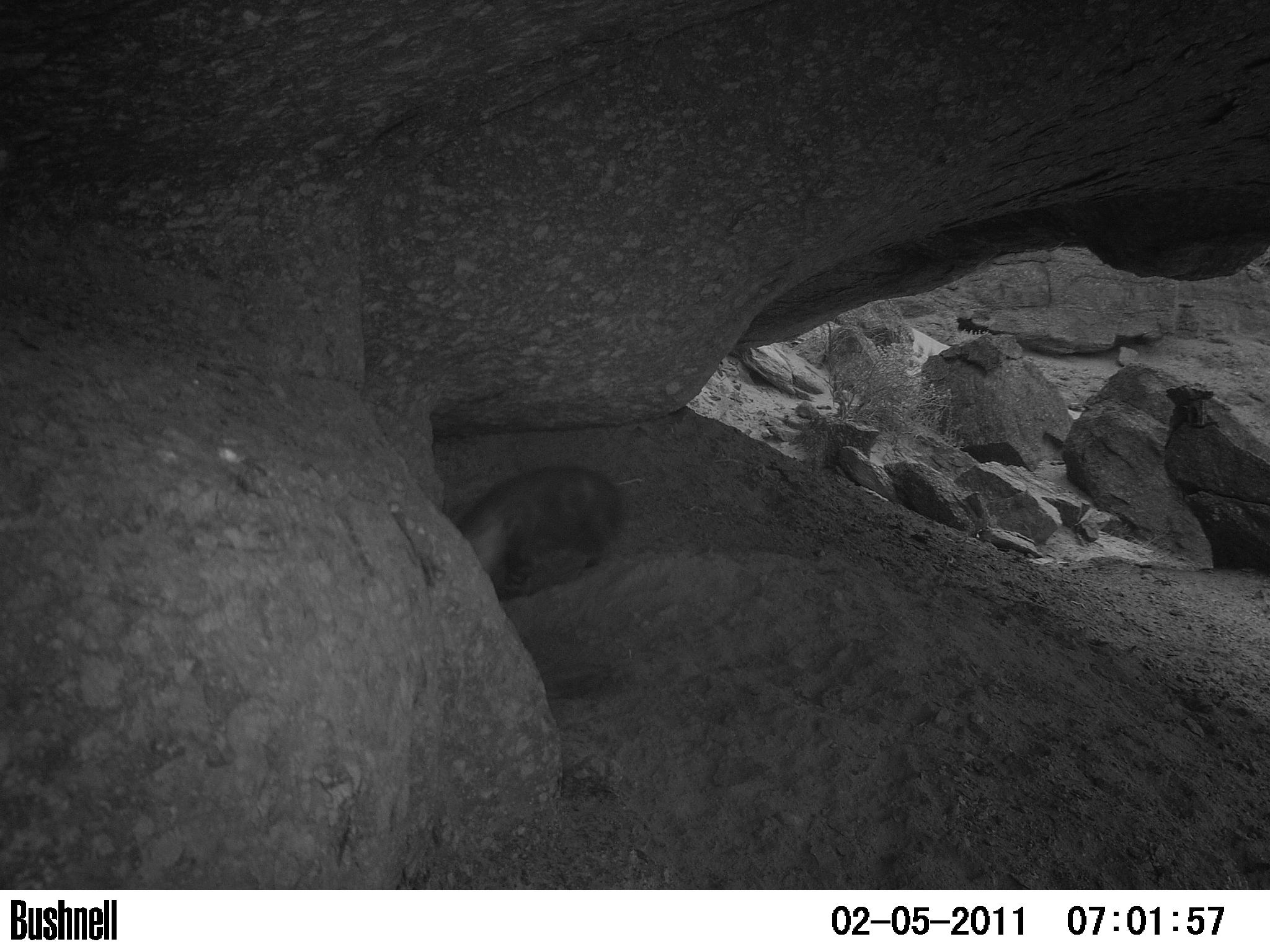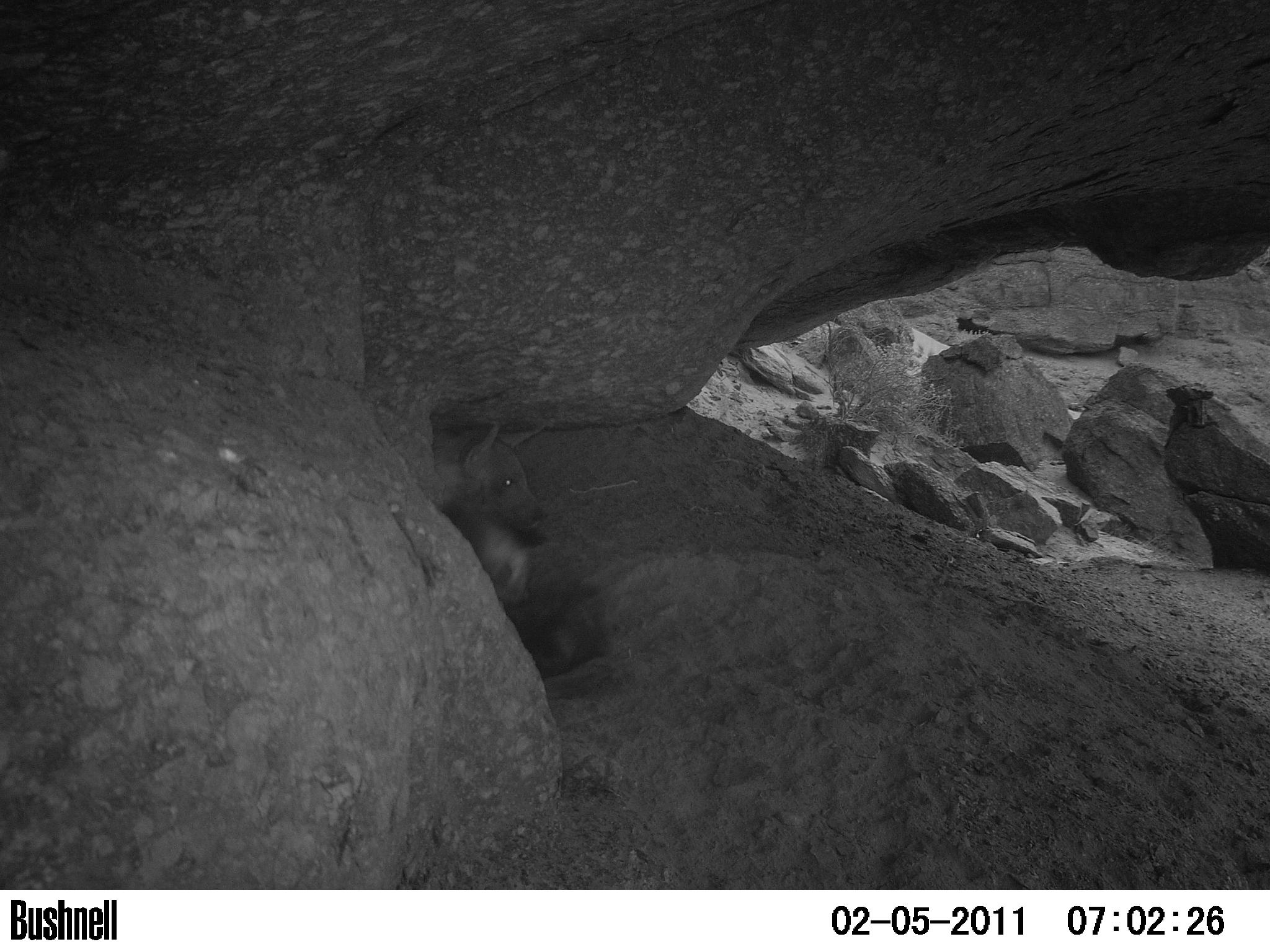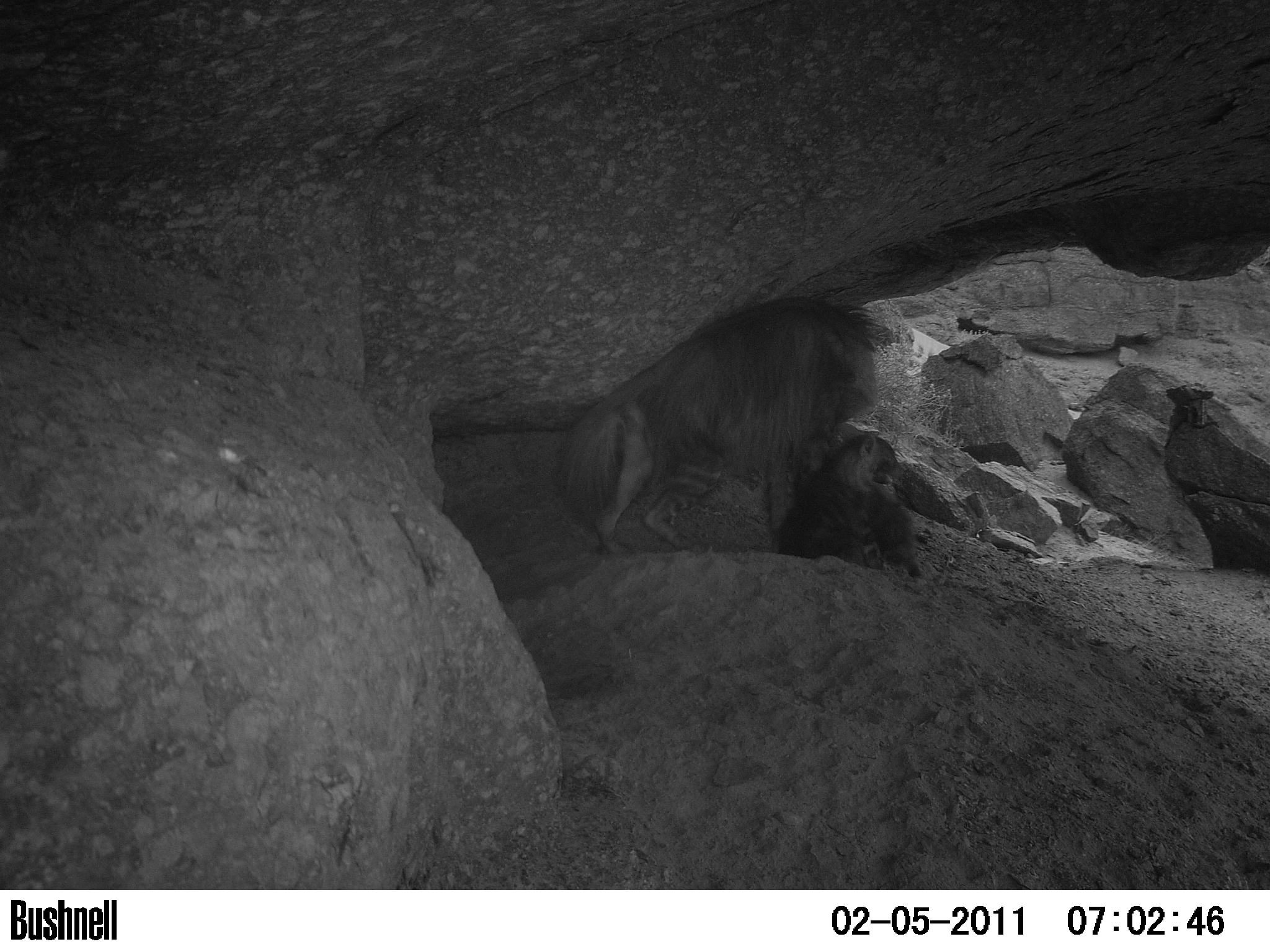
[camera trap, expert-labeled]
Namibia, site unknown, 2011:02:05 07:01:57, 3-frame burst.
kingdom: Animalia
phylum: Chordata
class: Mammalia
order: Carnivora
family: Hyaenidae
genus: Parahyaena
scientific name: Parahyaena brunnea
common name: brown hyena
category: hyaena brunnea